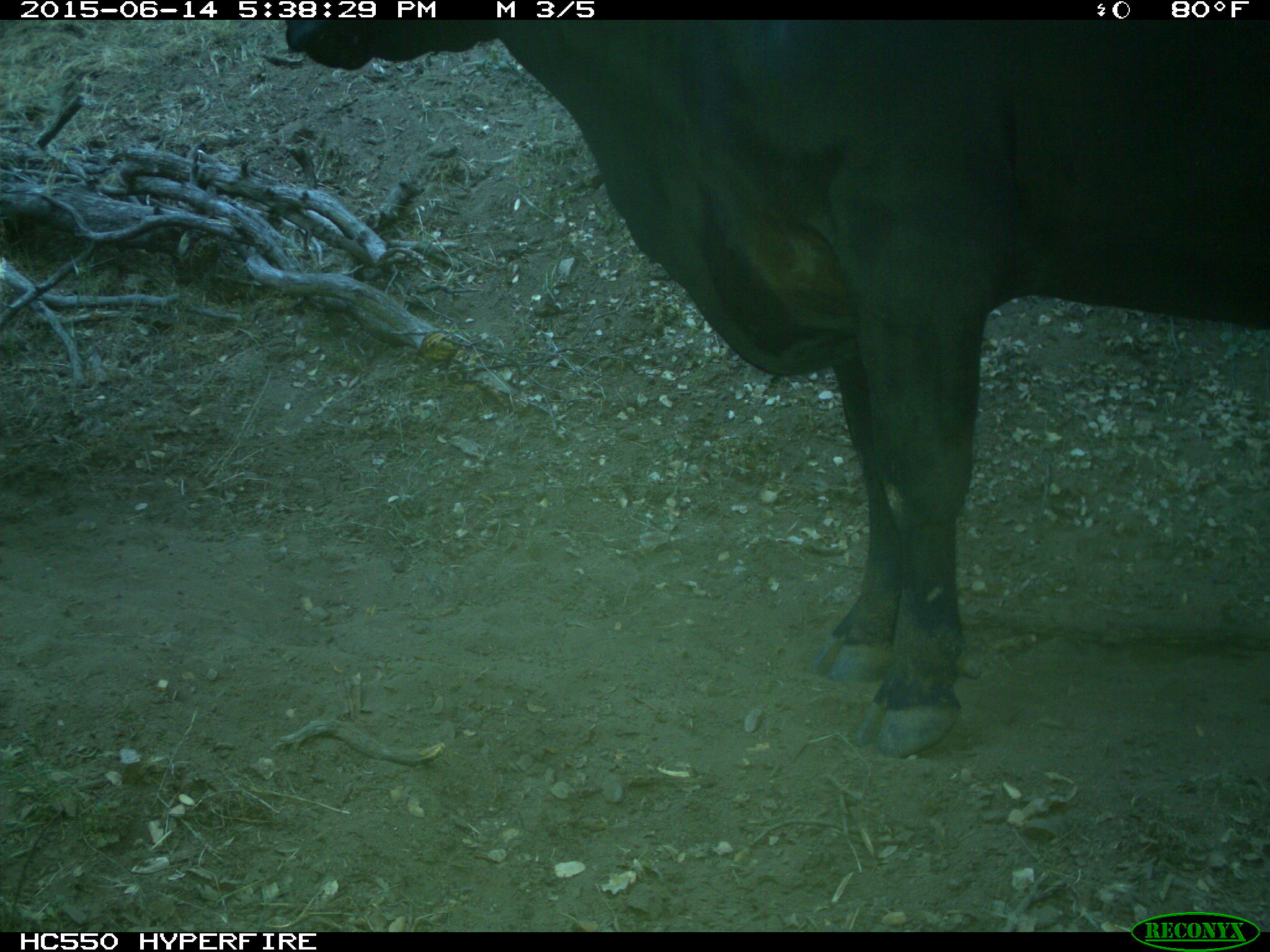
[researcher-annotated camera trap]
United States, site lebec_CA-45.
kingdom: Animalia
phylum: Chordata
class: Mammalia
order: Artiodactyla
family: Bovidae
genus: Bos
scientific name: Bos taurus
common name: domestic cow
Bos taurus (domestic cow).